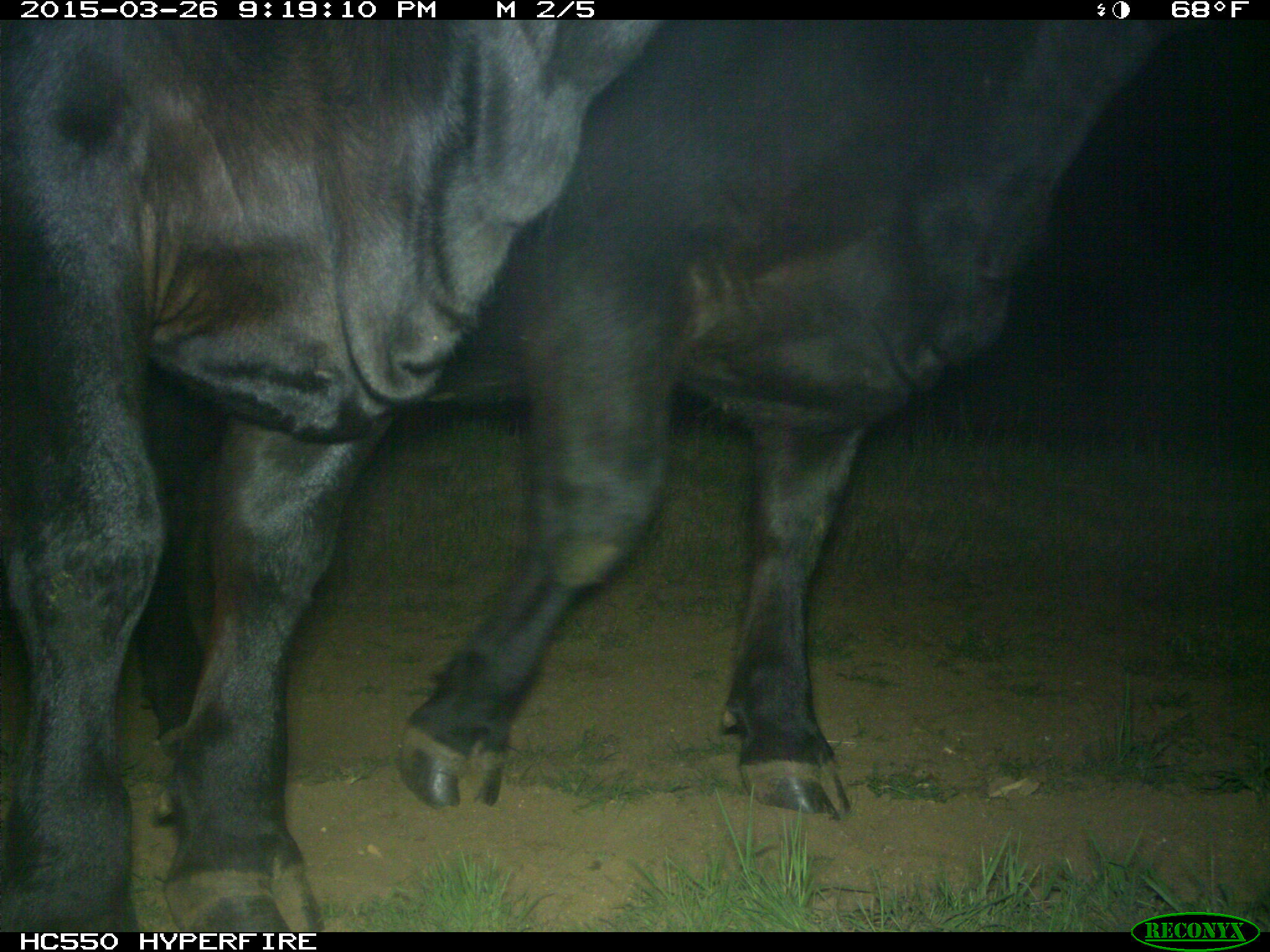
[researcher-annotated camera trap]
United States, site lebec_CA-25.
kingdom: Animalia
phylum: Chordata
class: Mammalia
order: Artiodactyla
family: Bovidae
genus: Bos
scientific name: Bos taurus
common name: domestic cow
Bos taurus (domestic cow).